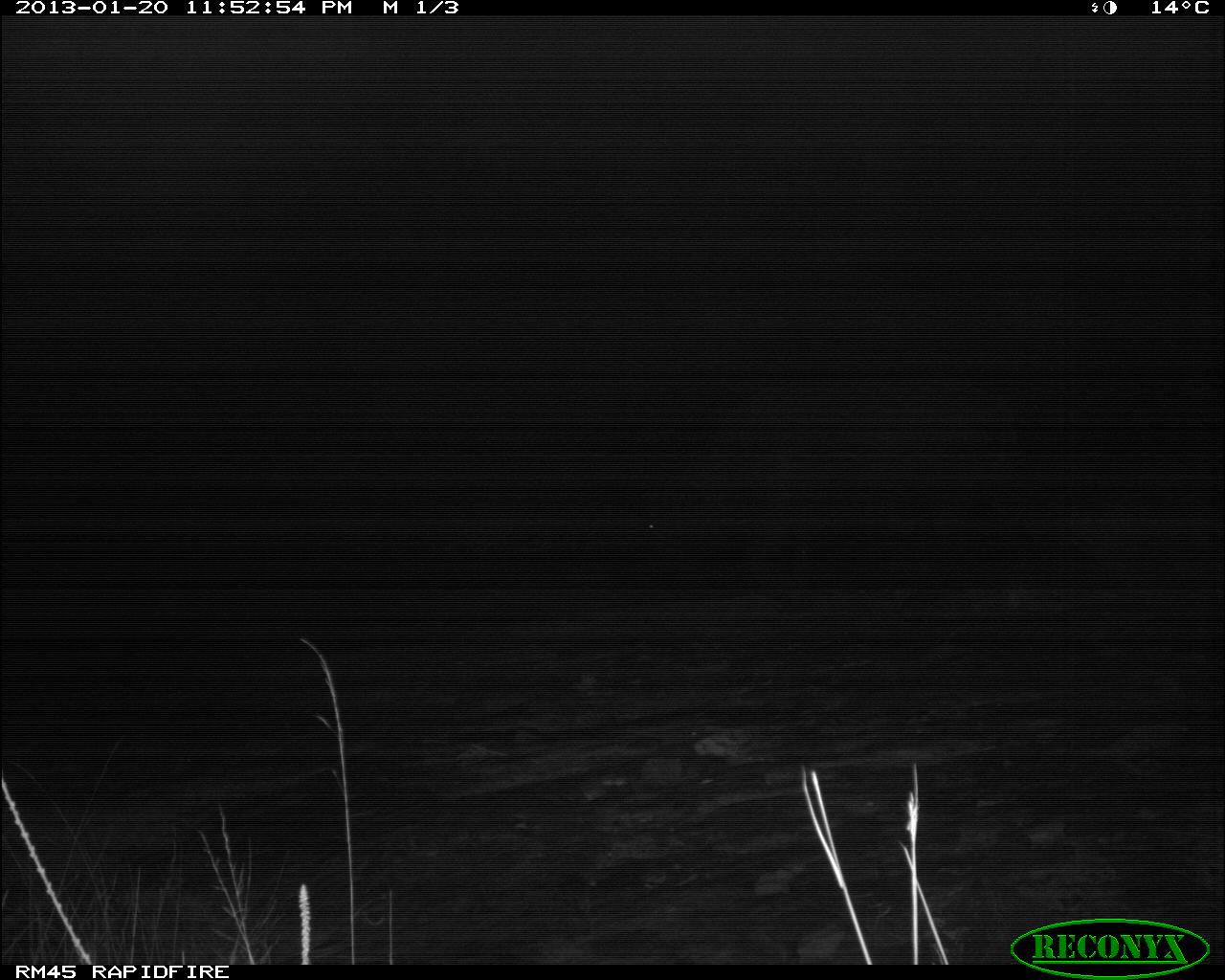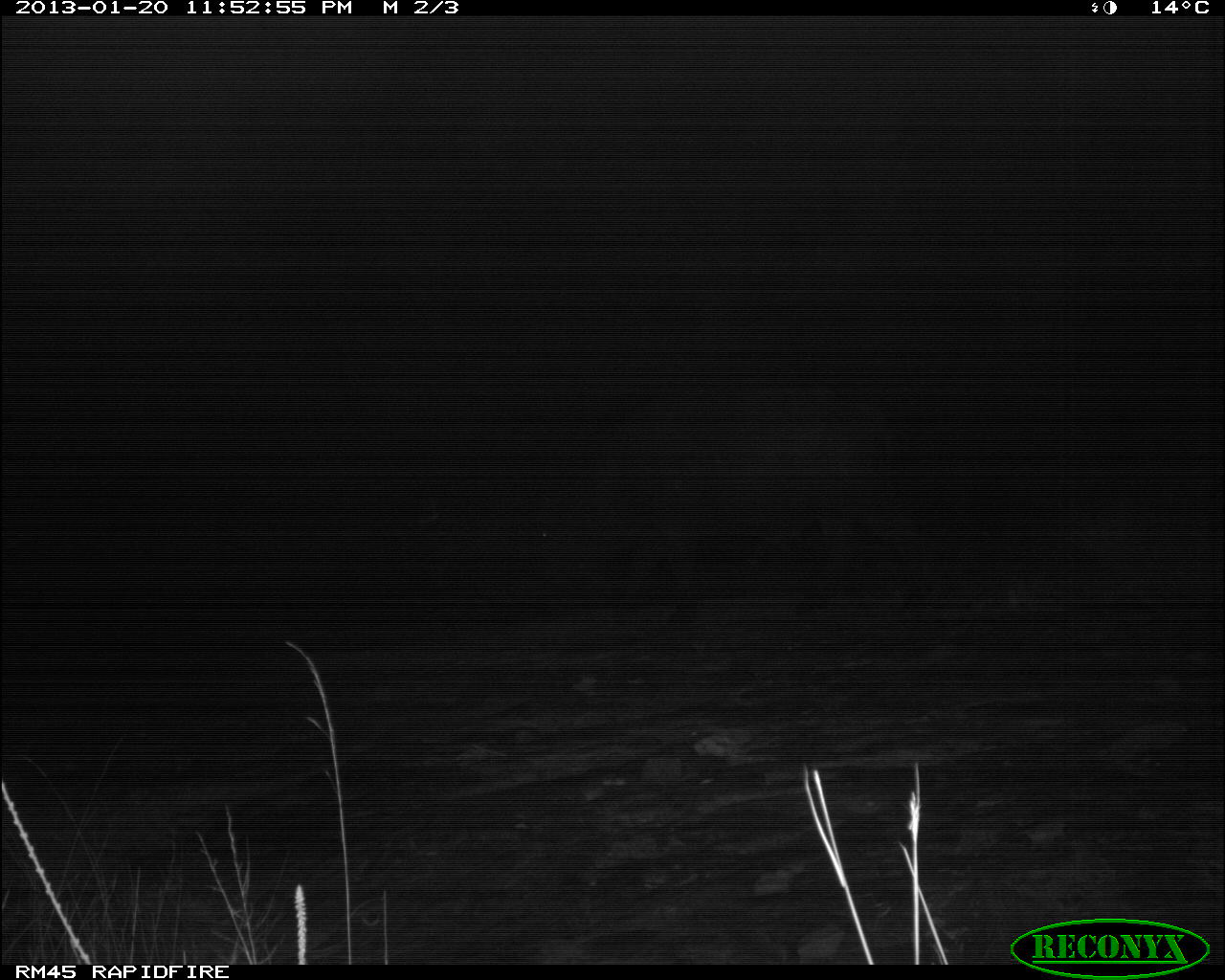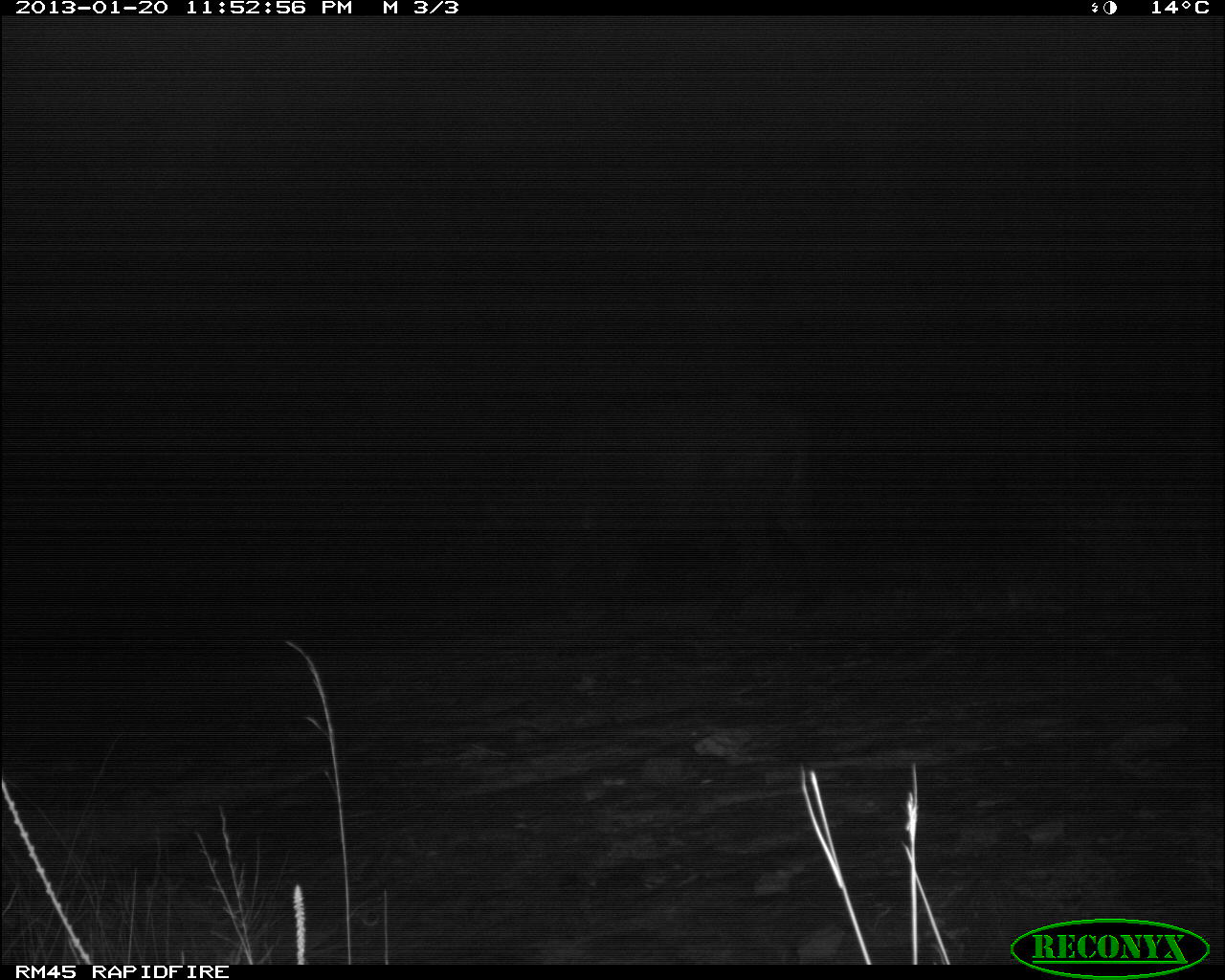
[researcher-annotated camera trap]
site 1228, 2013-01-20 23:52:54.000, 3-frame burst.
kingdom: Animalia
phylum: Chordata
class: Mammalia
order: Artiodactyla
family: Bovidae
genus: Syncerus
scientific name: Syncerus caffer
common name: african buffalo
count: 1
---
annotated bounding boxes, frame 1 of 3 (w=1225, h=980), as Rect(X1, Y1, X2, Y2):
syncerus caffer: Rect(629, 366, 1043, 609)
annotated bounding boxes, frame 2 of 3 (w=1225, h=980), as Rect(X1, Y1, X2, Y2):
syncerus caffer: Rect(516, 381, 933, 626)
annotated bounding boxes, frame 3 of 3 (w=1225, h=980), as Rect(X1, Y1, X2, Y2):
syncerus caffer: Rect(515, 385, 834, 657)